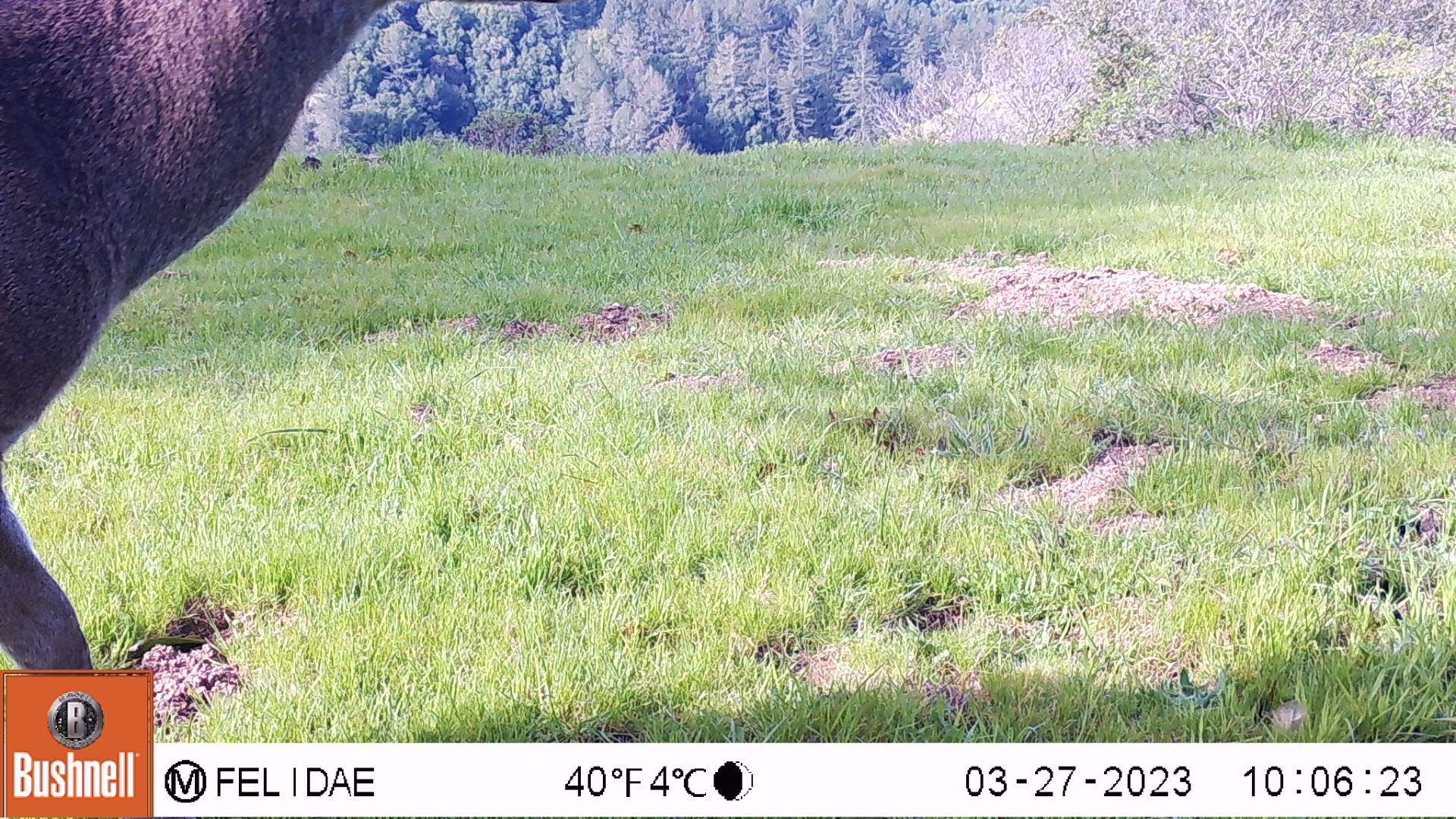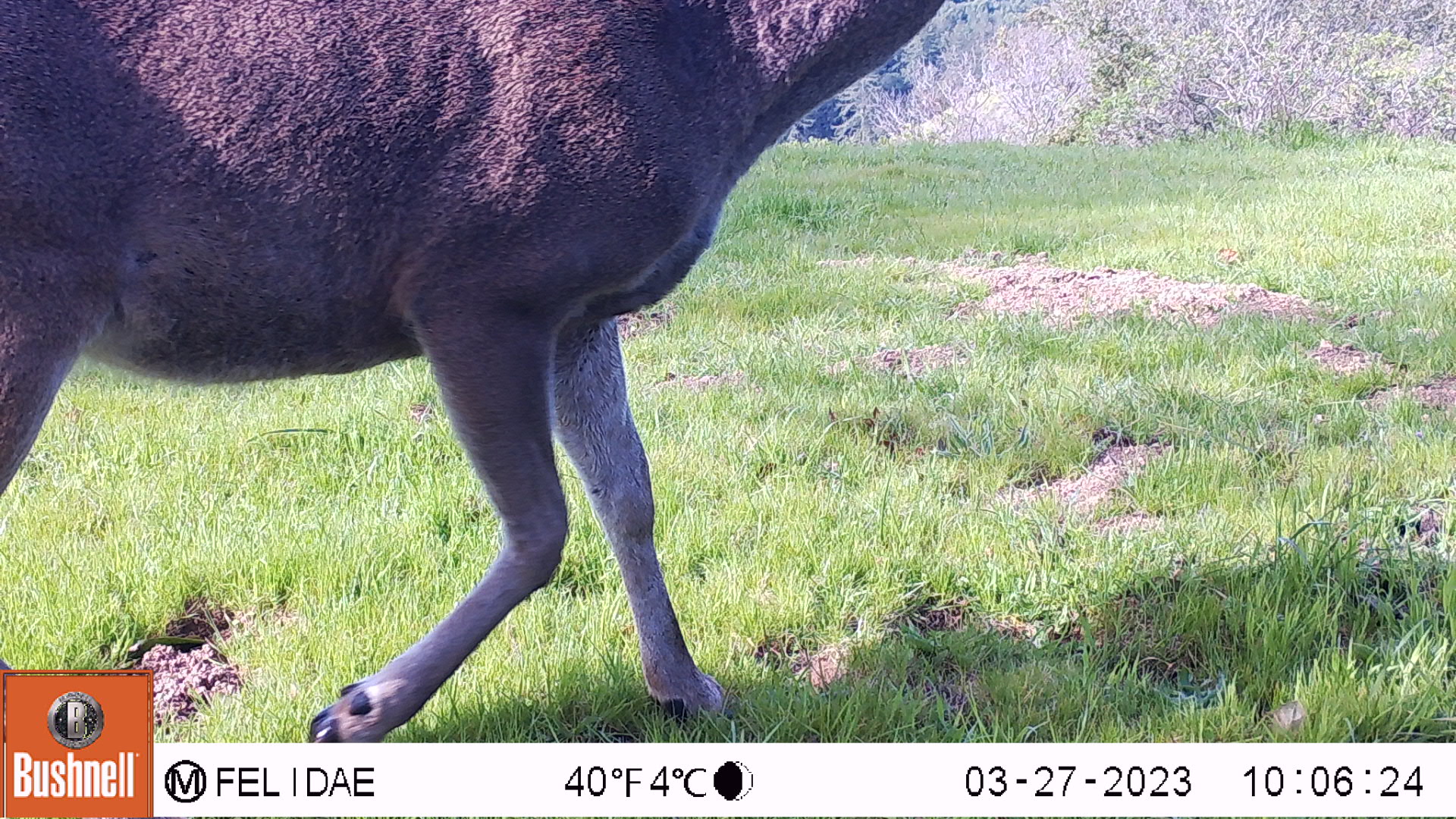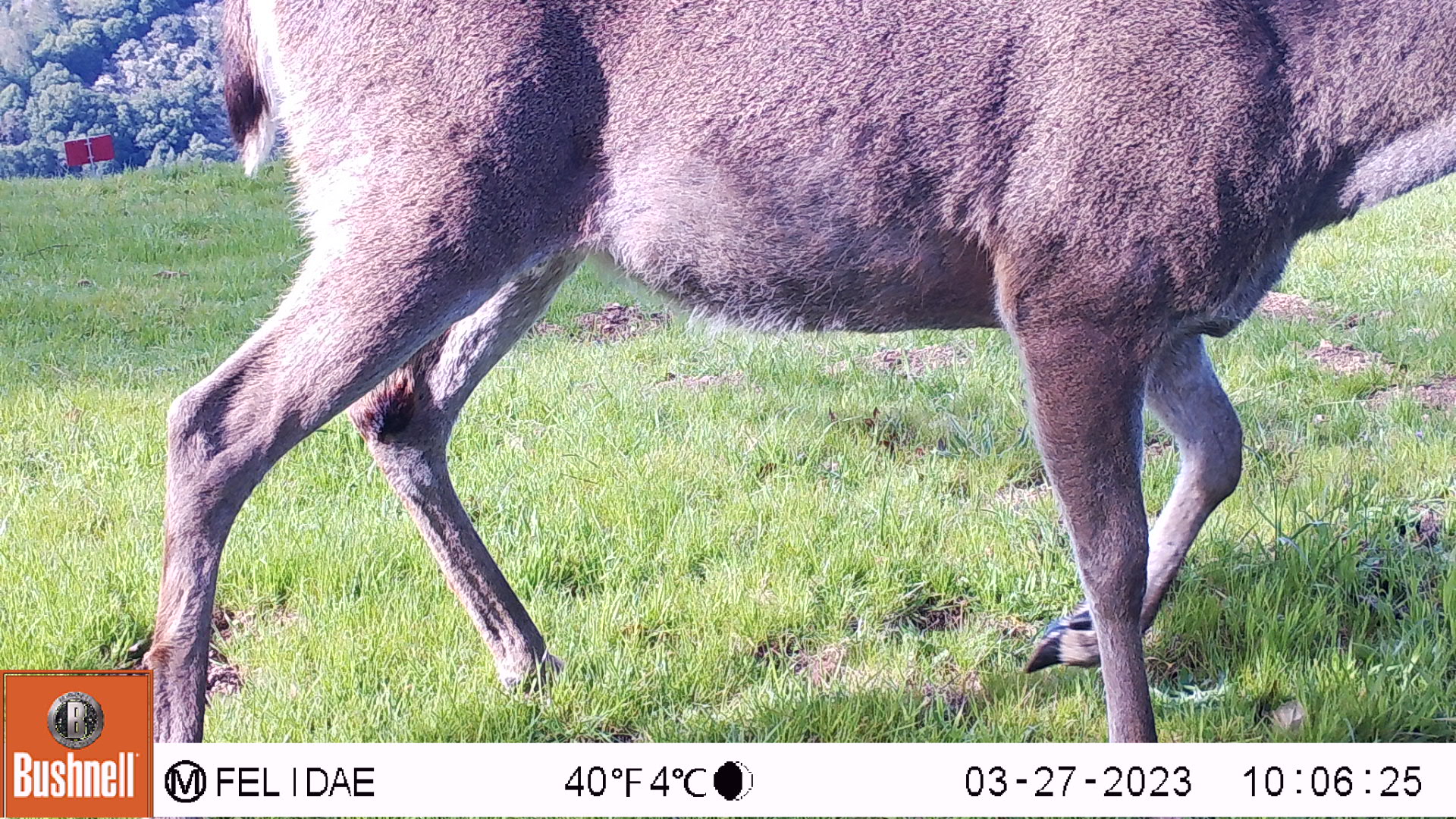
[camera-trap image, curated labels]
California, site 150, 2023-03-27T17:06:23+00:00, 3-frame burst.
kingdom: Animalia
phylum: Chordata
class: Mammalia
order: Artiodactyla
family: Cervidae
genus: Odocoileus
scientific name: Odocoileus hemionus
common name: mule deer